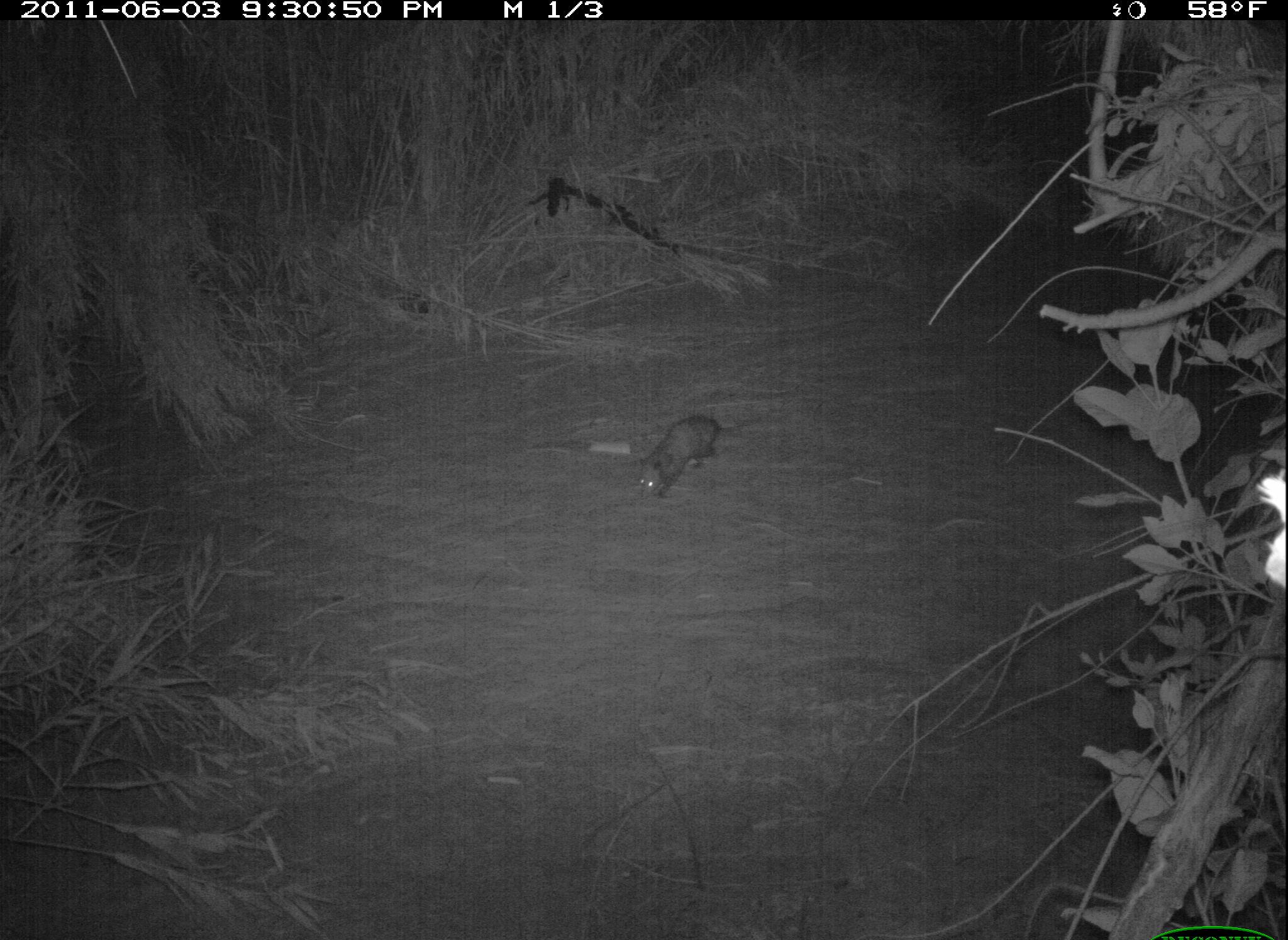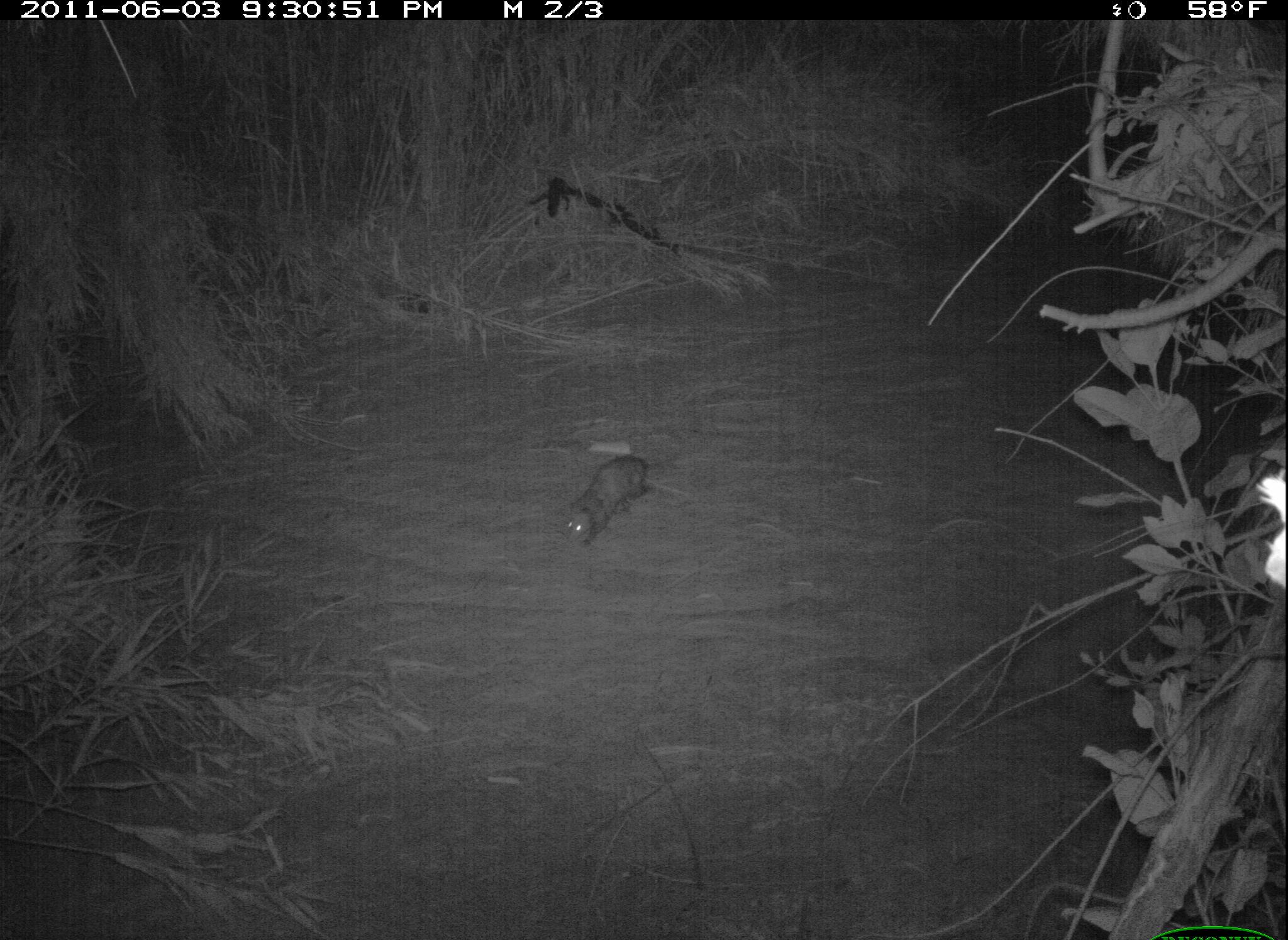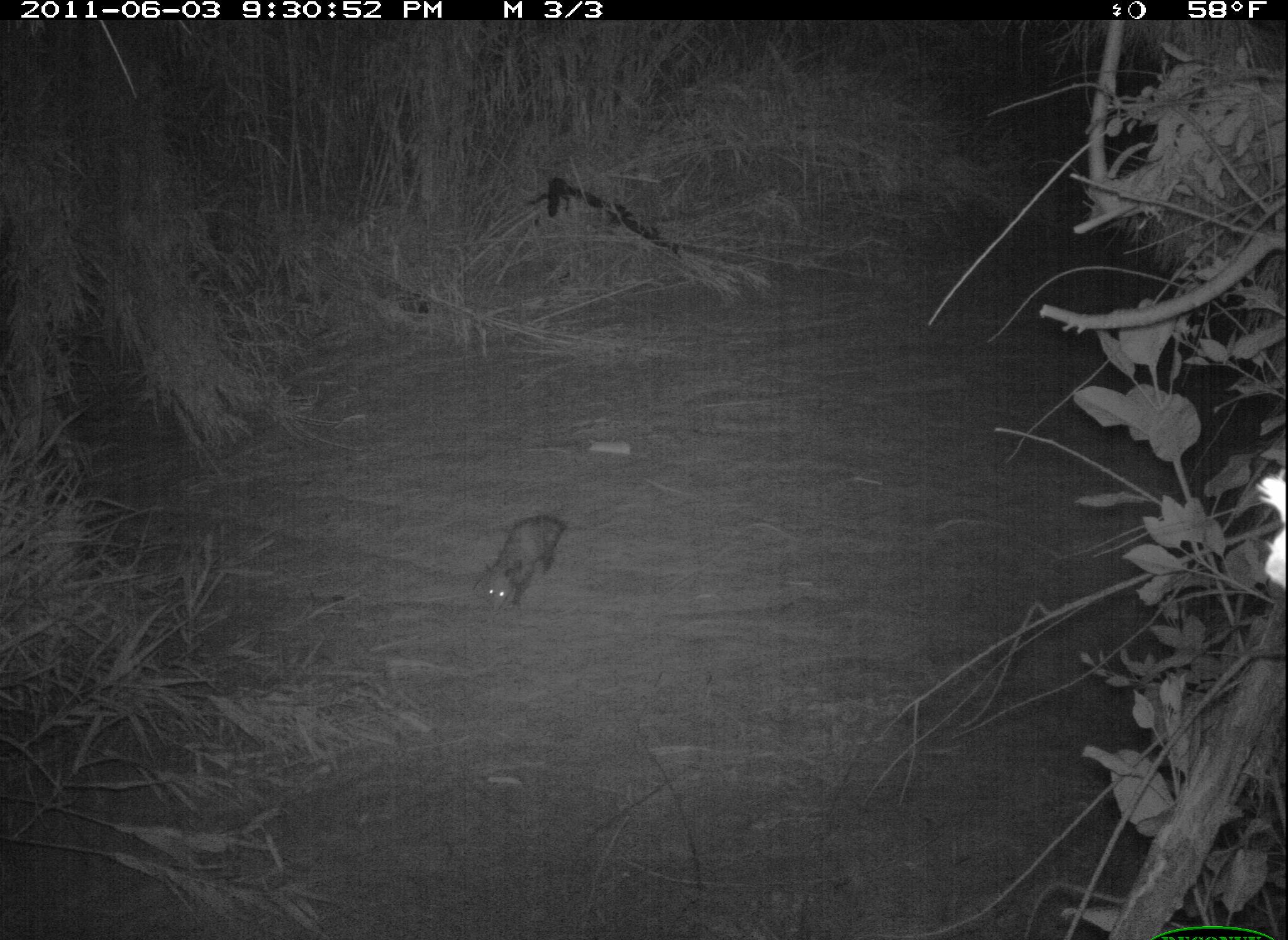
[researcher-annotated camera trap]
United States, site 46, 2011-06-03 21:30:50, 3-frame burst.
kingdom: Animalia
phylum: Chordata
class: Mammalia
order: Didelphimorphia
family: Didelphidae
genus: Didelphis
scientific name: Didelphis virginiana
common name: virginia opossum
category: opossum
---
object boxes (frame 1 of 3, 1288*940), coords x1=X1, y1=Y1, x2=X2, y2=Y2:
opossum: x1=631, y1=399, x2=745, y2=514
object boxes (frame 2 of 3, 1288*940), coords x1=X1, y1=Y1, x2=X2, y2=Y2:
opossum: x1=552, y1=440, x2=679, y2=557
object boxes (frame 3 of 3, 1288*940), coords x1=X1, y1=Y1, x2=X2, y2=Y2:
opossum: x1=457, y1=504, x2=584, y2=614